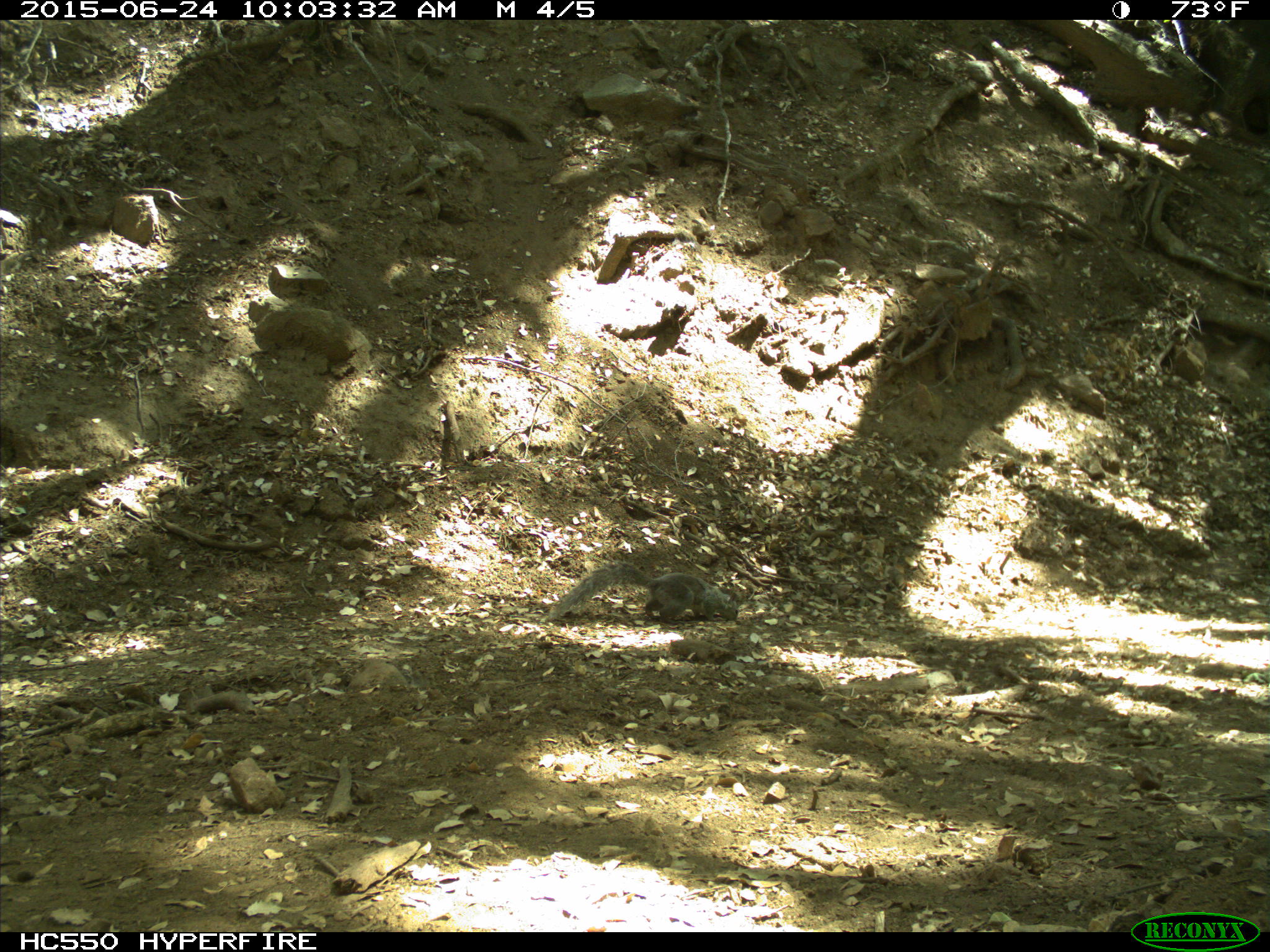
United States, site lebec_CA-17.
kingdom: Animalia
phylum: Chordata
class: Mammalia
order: Rodentia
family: Sciuridae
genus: Sciurus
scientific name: Sciurus carolinensis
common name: eastern gray squirrel